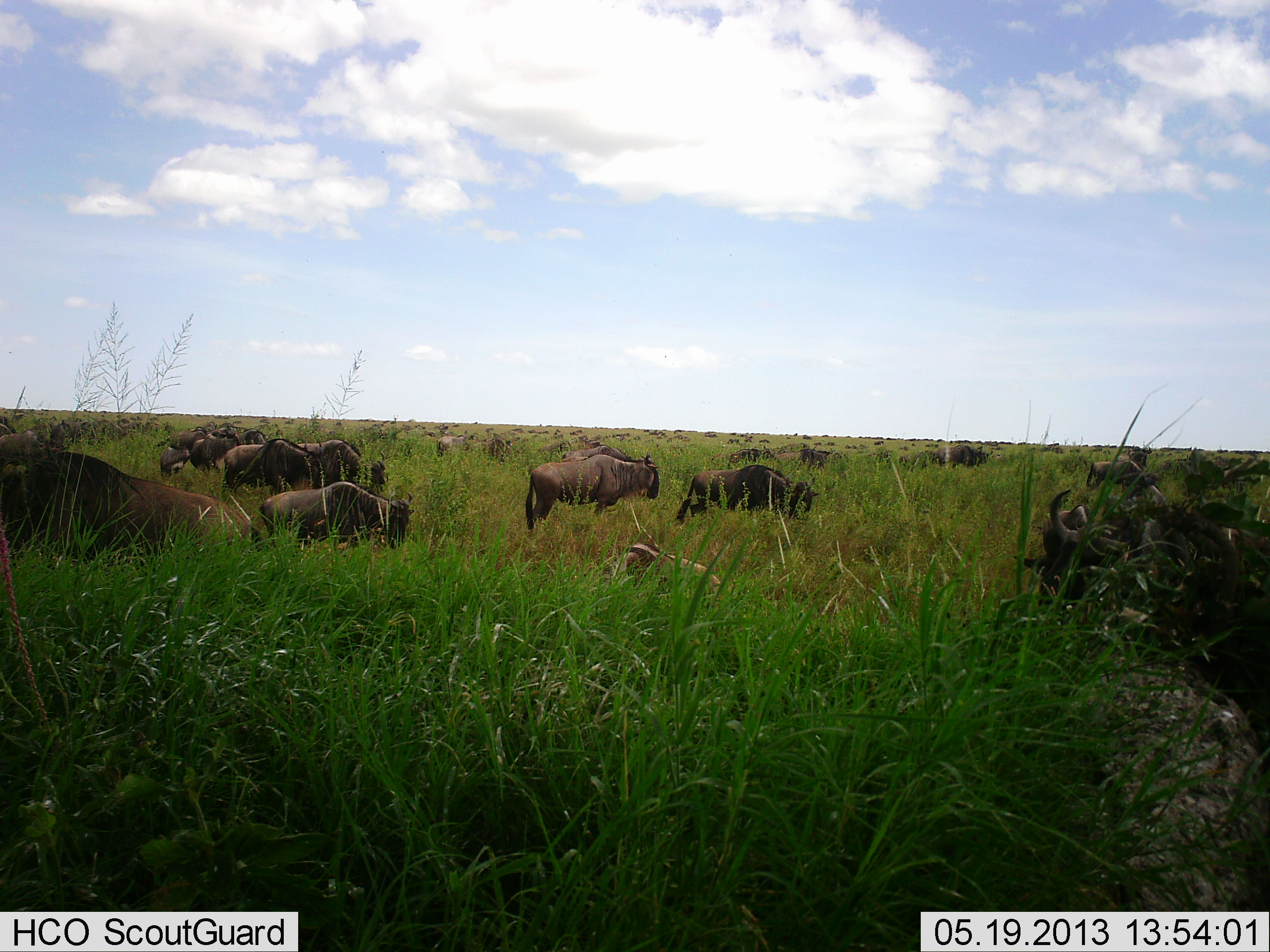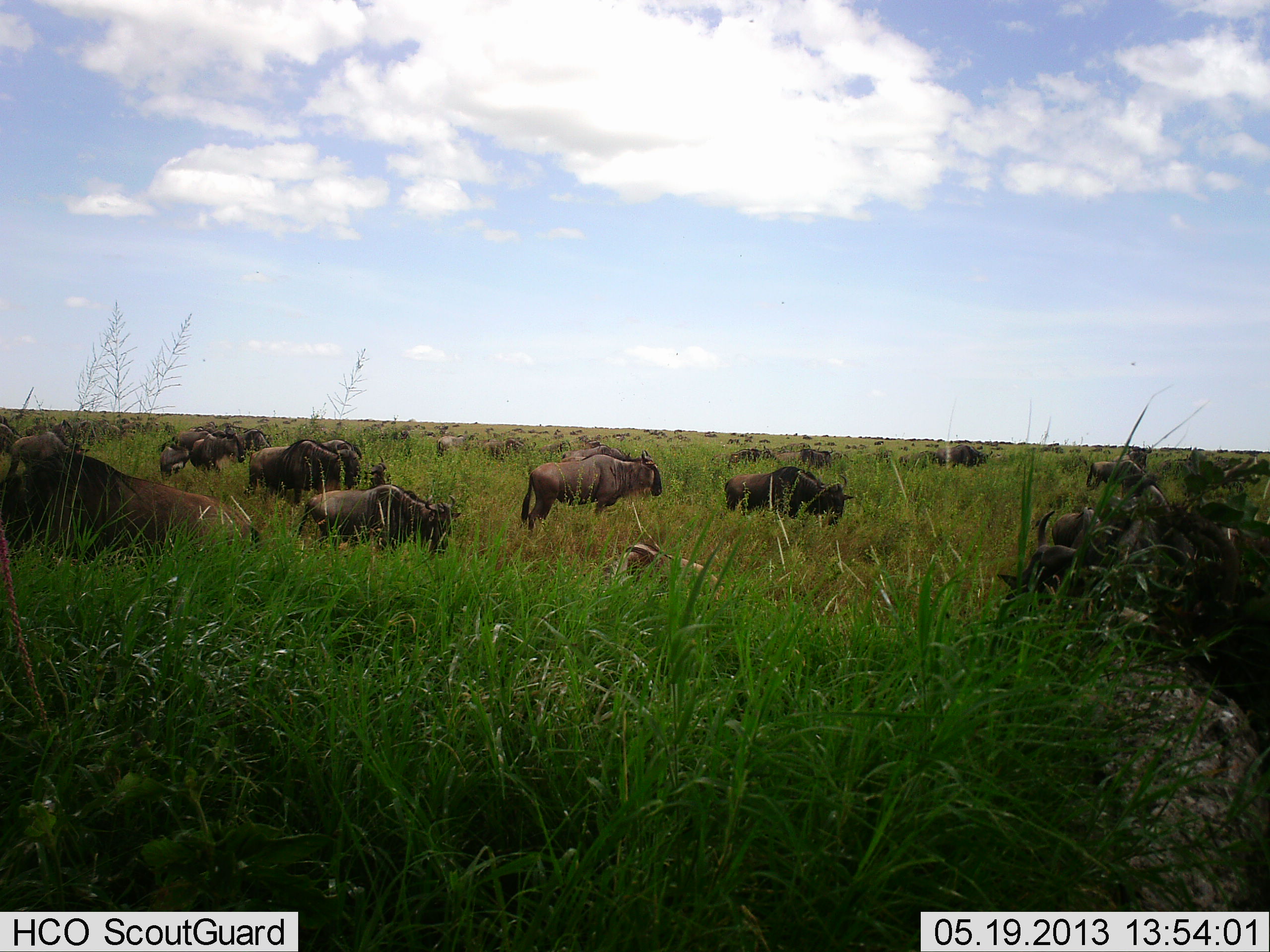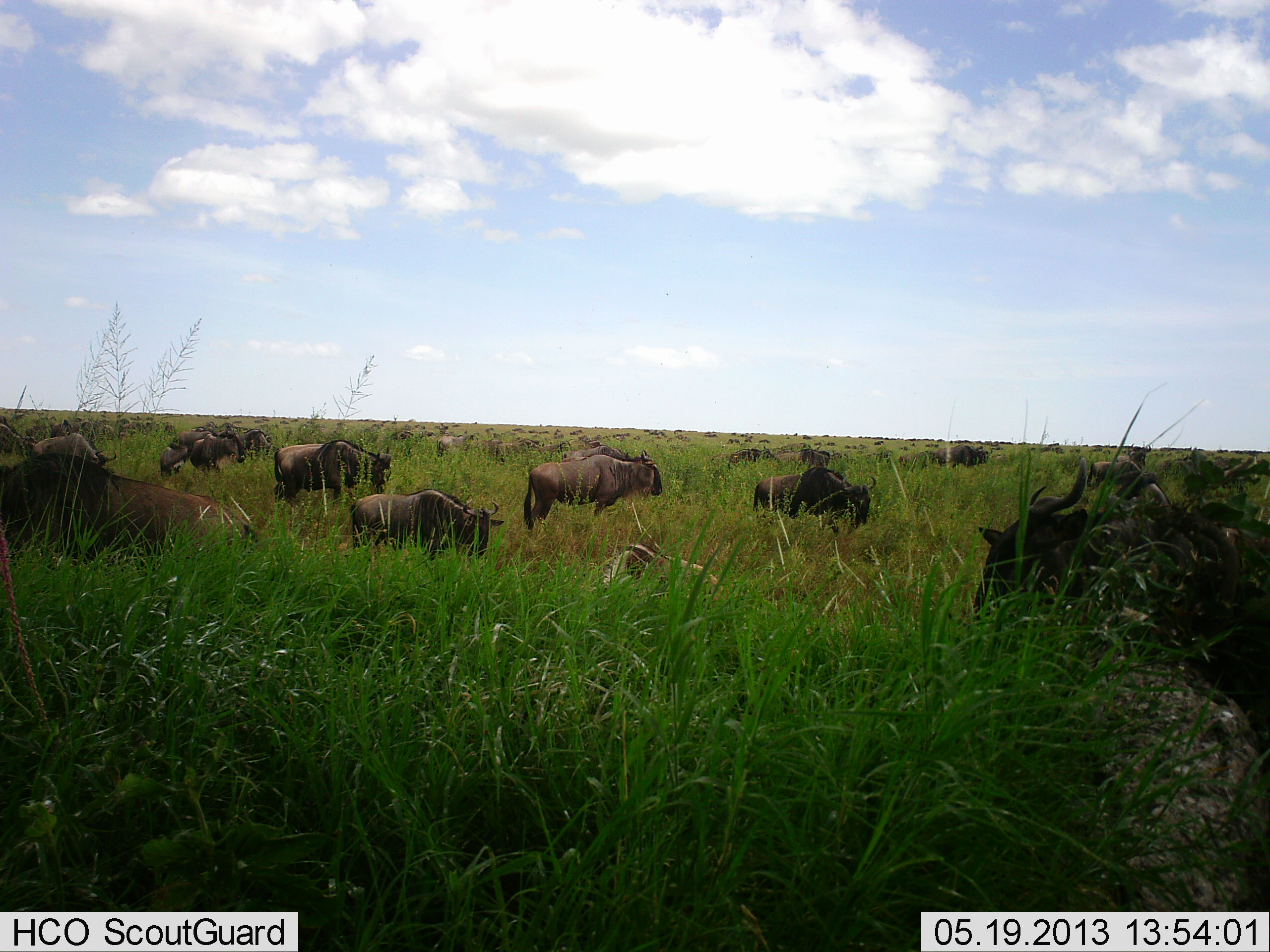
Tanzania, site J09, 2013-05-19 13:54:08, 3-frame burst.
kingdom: Animalia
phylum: Chordata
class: Mammalia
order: Artiodactyla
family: Bovidae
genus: Connochaetes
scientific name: Connochaetes taurinus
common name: blue wildebeest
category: wildebeest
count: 11-50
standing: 56%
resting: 21%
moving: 74%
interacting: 3%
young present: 0%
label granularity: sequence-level